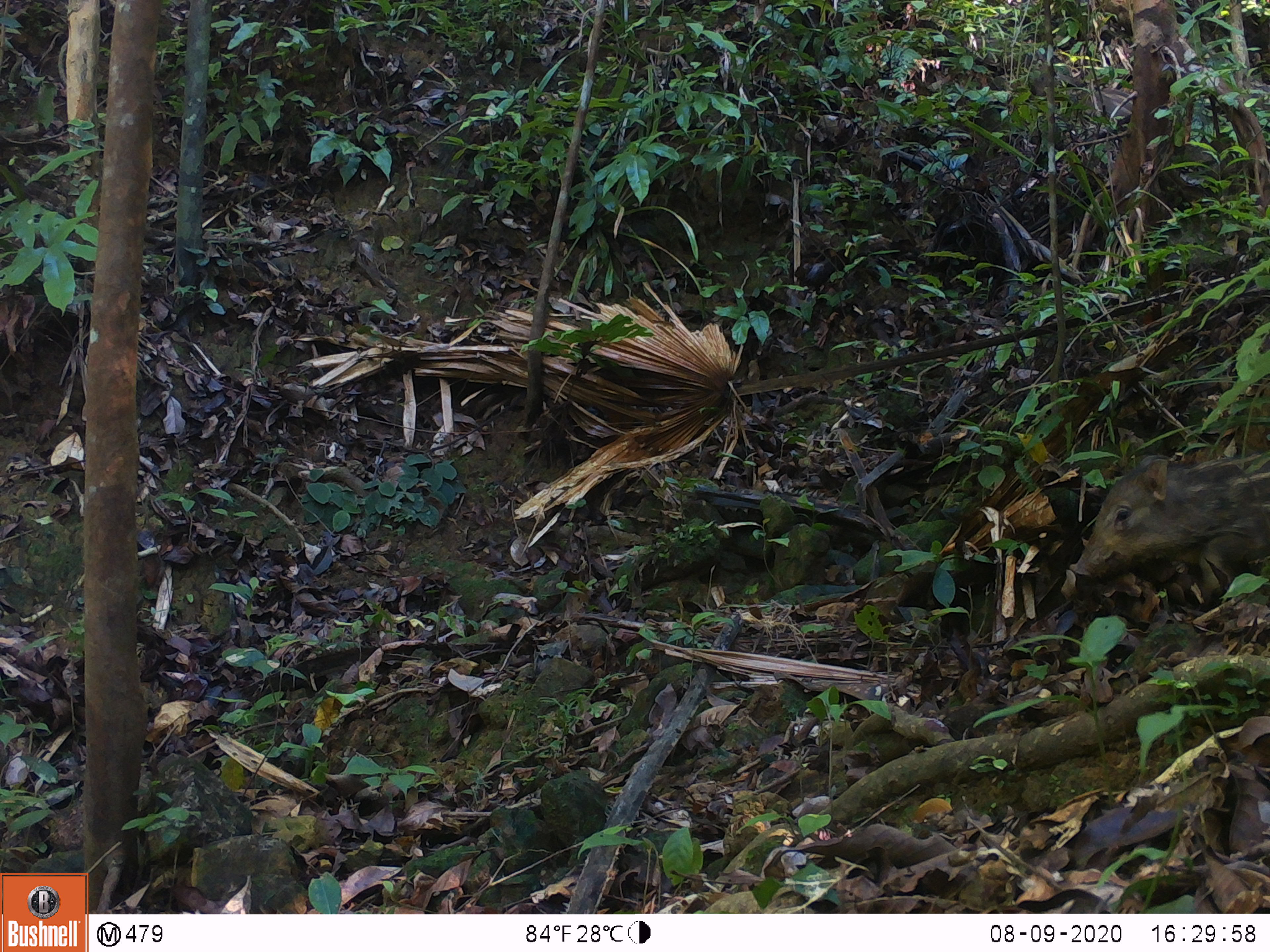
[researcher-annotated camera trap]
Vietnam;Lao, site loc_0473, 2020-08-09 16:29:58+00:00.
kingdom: Animalia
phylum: Chordata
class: Mammalia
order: Artiodactyla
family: Suidae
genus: Sus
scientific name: Sus scrofa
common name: eurasian wild pig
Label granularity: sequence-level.